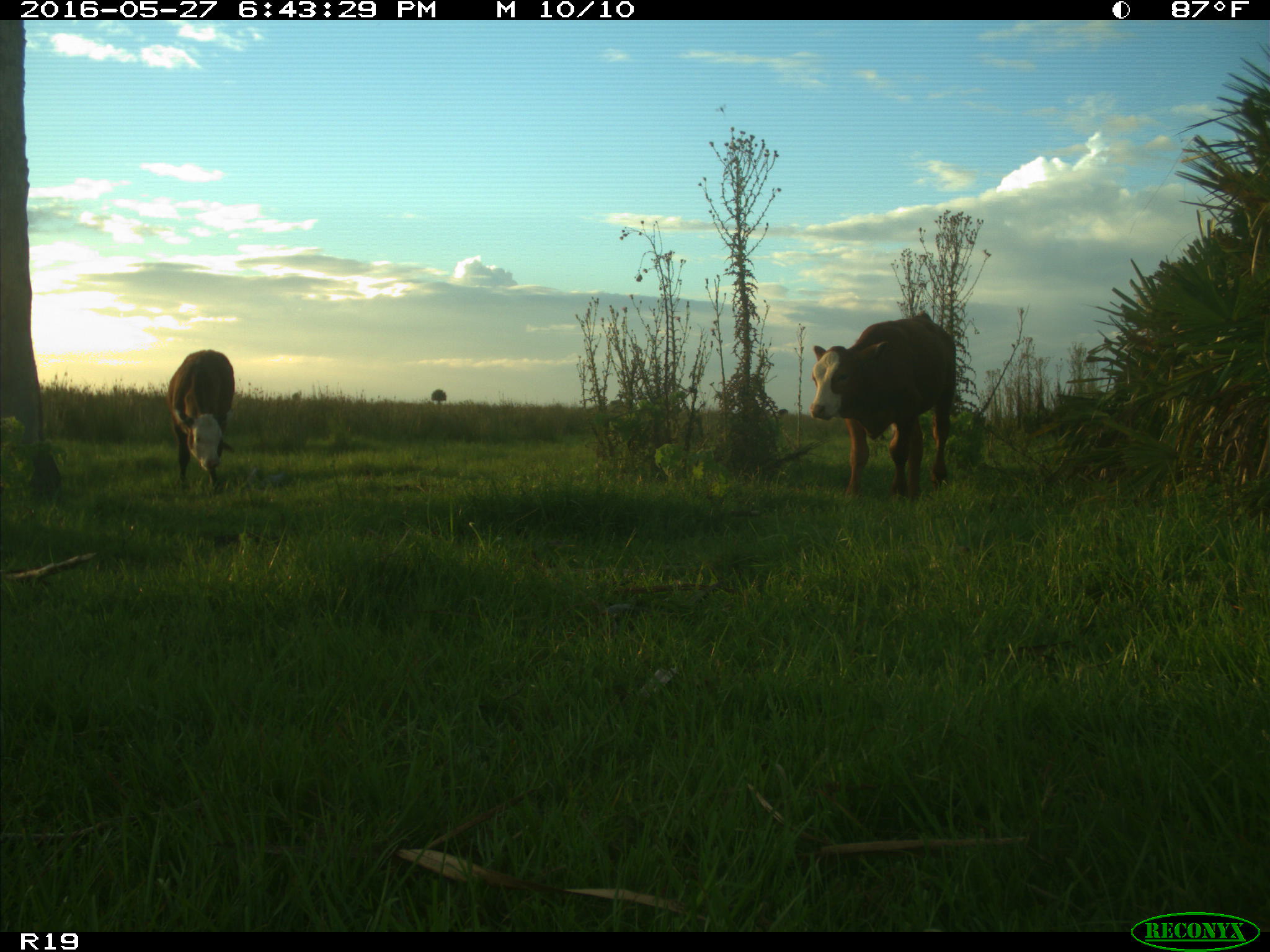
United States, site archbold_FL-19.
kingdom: Animalia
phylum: Chordata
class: Mammalia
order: Artiodactyla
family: Bovidae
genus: Bos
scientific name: Bos taurus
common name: domestic cow